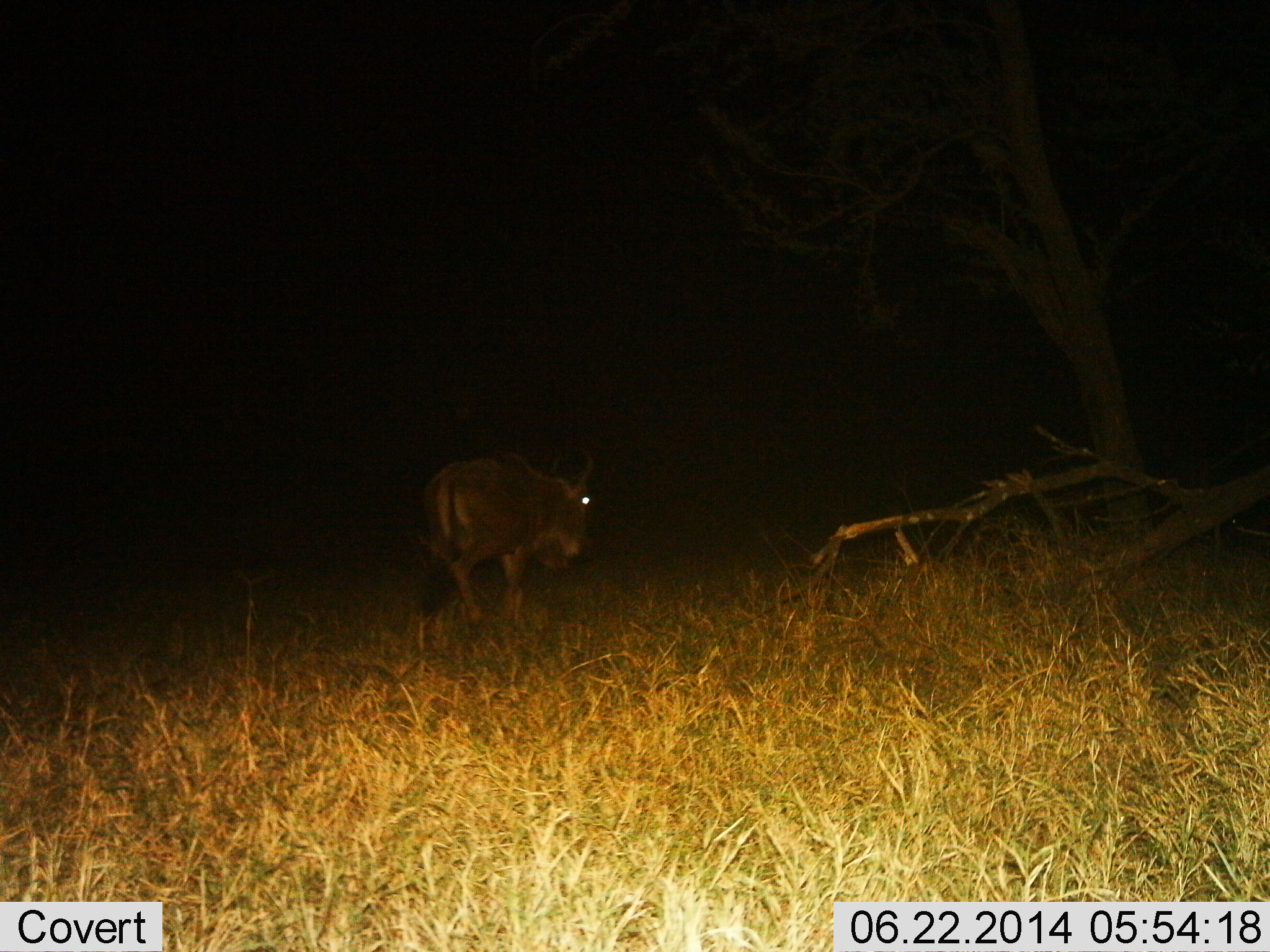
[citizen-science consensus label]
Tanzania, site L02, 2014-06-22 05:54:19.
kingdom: Animalia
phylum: Chordata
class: Mammalia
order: Artiodactyla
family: Bovidae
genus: Connochaetes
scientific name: Connochaetes taurinus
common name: blue wildebeest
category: wildebeest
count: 1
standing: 20%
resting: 0%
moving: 80%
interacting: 0%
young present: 0%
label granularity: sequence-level